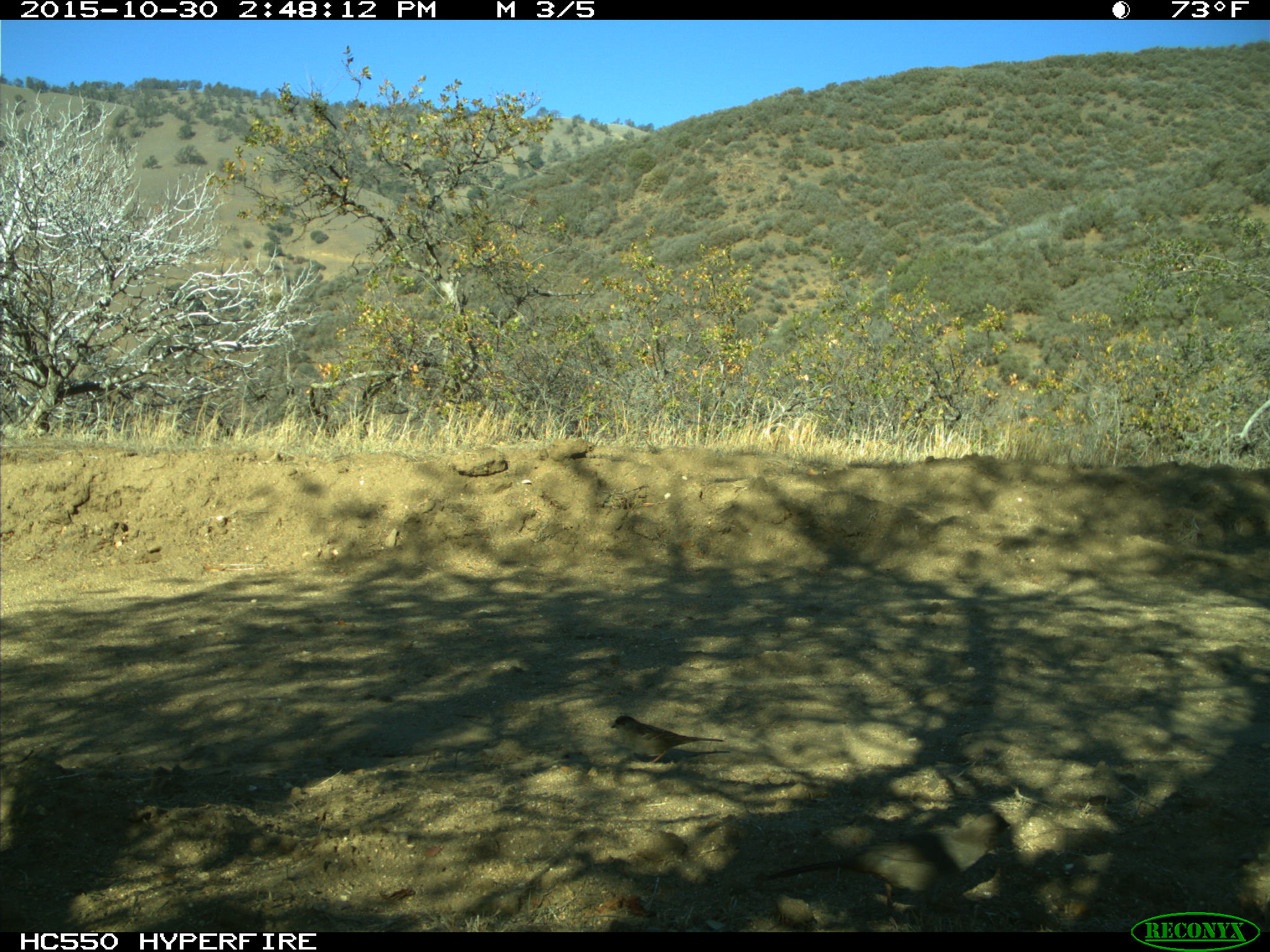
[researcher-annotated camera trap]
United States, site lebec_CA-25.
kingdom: Animalia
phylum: Chordata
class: Aves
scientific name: Aves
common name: birds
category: unidentified bird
Unidentified bird (birds) (Aves).